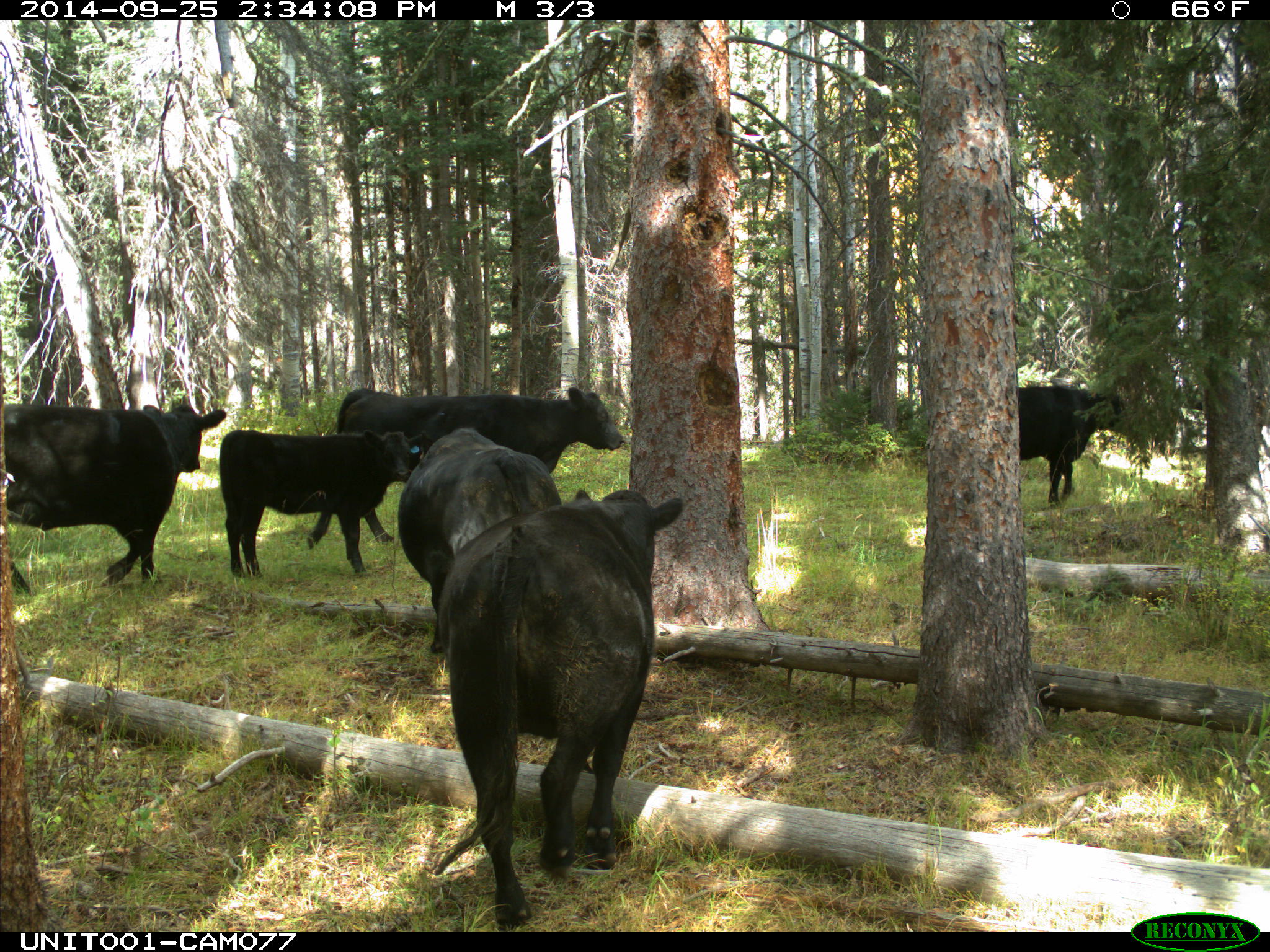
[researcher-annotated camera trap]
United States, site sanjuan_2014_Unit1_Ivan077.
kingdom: Animalia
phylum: Chordata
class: Mammalia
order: Artiodactyla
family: Bovidae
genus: Bos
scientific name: Bos taurus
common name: domestic cow